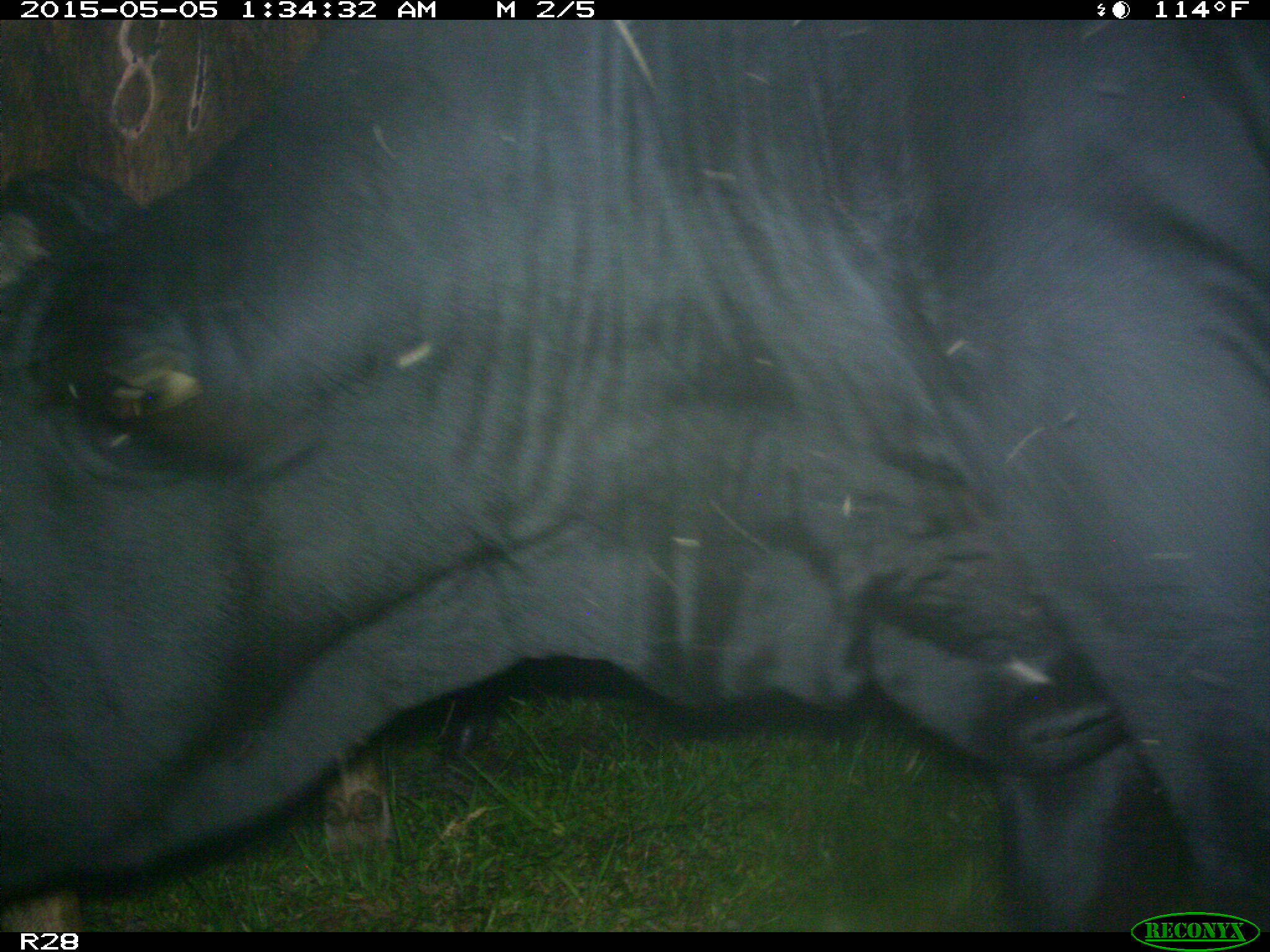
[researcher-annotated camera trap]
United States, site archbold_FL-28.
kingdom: Animalia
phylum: Chordata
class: Mammalia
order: Artiodactyla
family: Bovidae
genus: Bos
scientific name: Bos taurus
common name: domestic cow